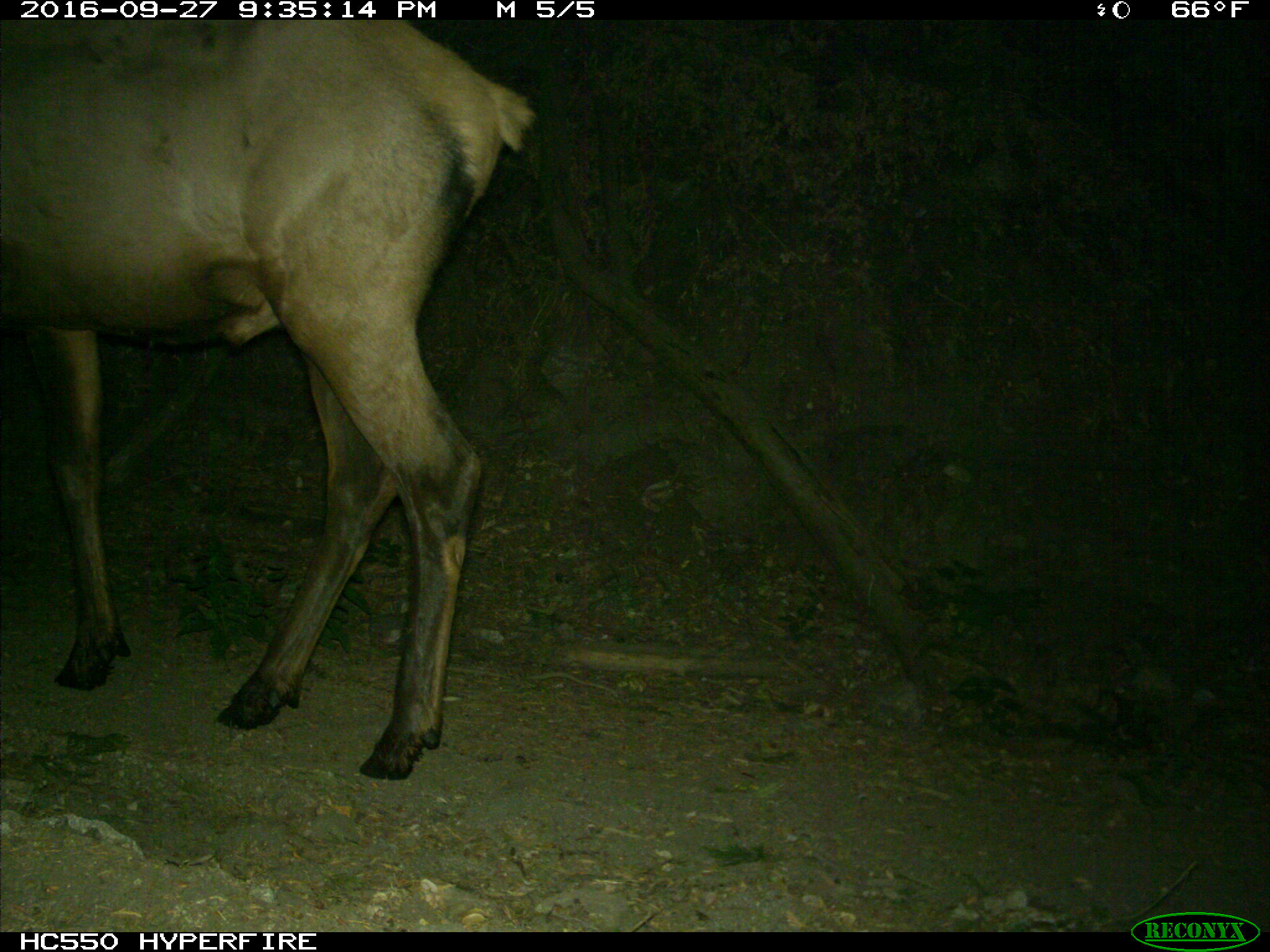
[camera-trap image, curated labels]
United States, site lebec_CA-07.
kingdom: Animalia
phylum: Chordata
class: Mammalia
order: Artiodactyla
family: Cervidae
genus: Cervus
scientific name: Cervus canadensis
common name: elk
Cervus canadensis (elk).